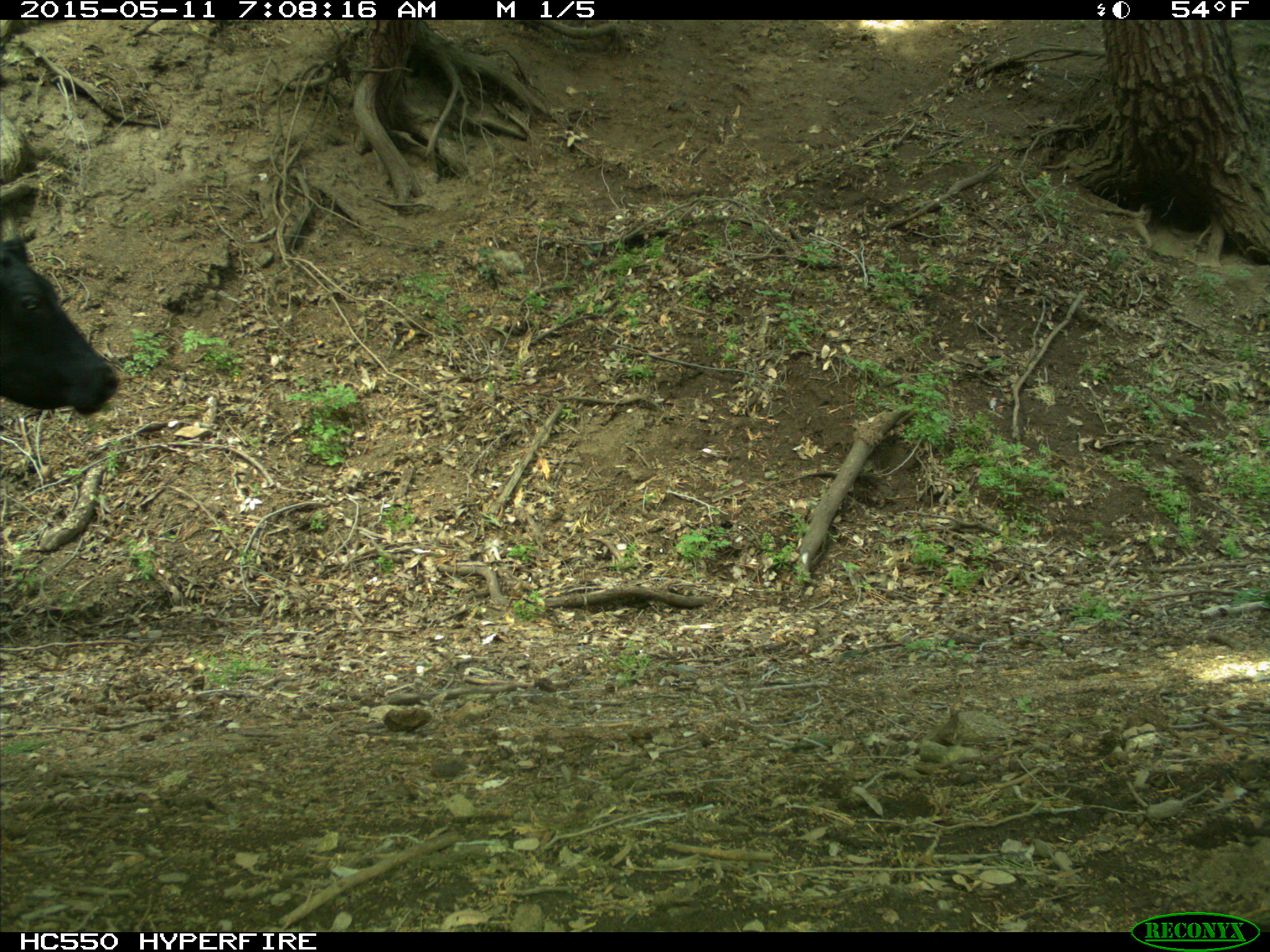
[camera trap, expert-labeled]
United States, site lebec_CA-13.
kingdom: Animalia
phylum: Chordata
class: Mammalia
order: Artiodactyla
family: Bovidae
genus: Bos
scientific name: Bos taurus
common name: domestic cow